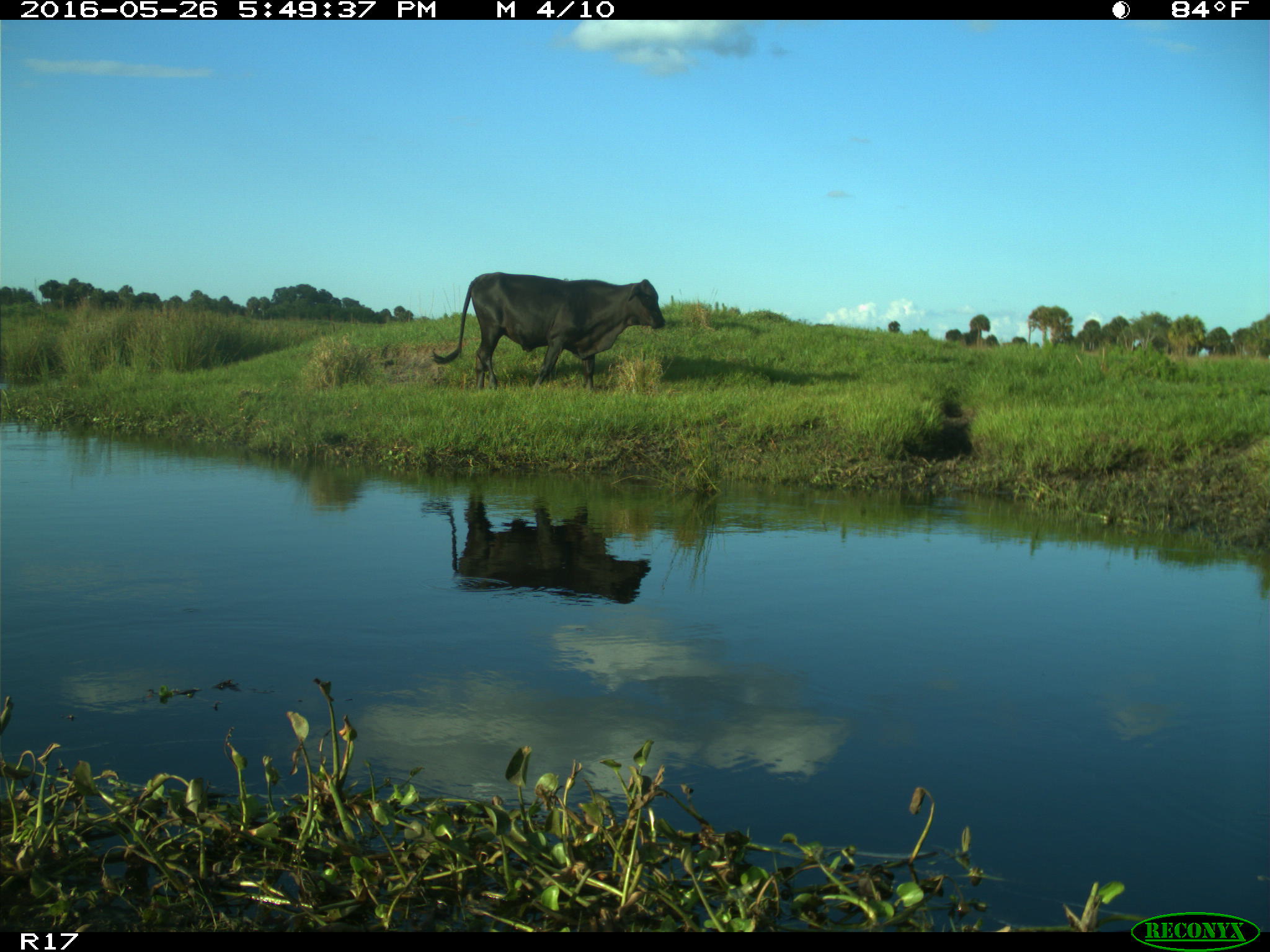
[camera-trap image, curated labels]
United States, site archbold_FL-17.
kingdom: Animalia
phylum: Chordata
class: Mammalia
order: Artiodactyla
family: Bovidae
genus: Bos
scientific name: Bos taurus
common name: domestic cow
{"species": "Bos taurus (domestic cow)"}